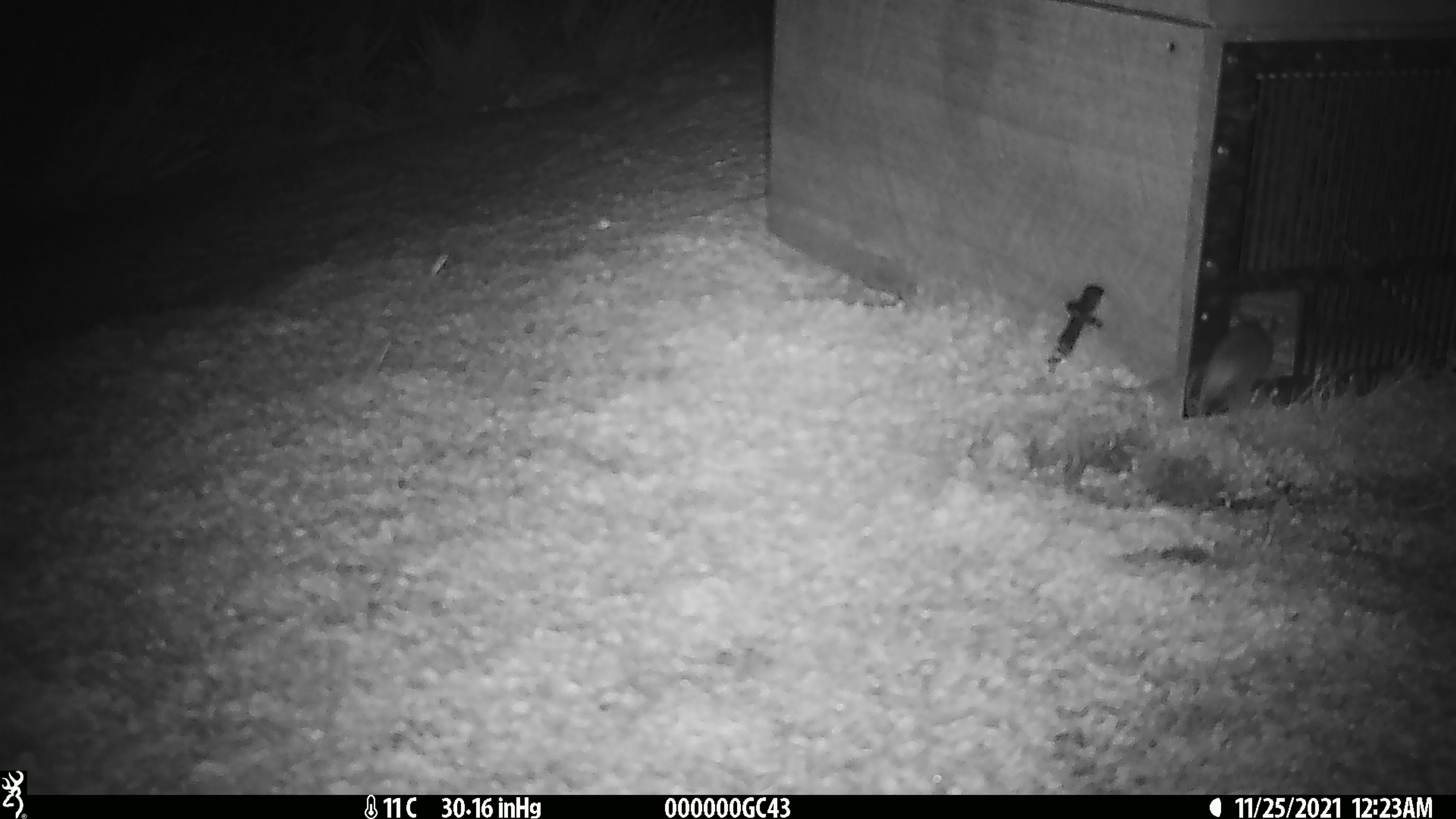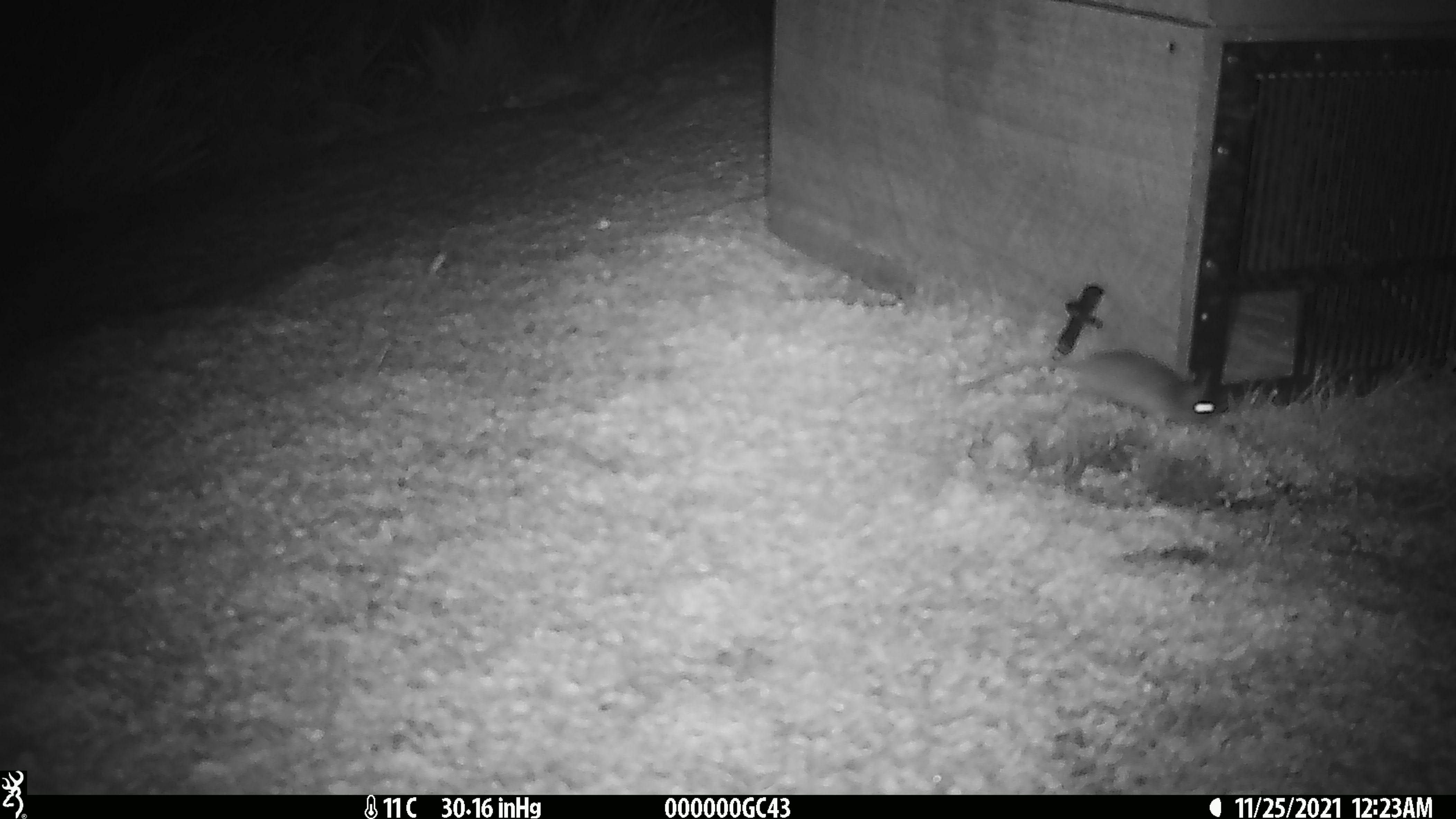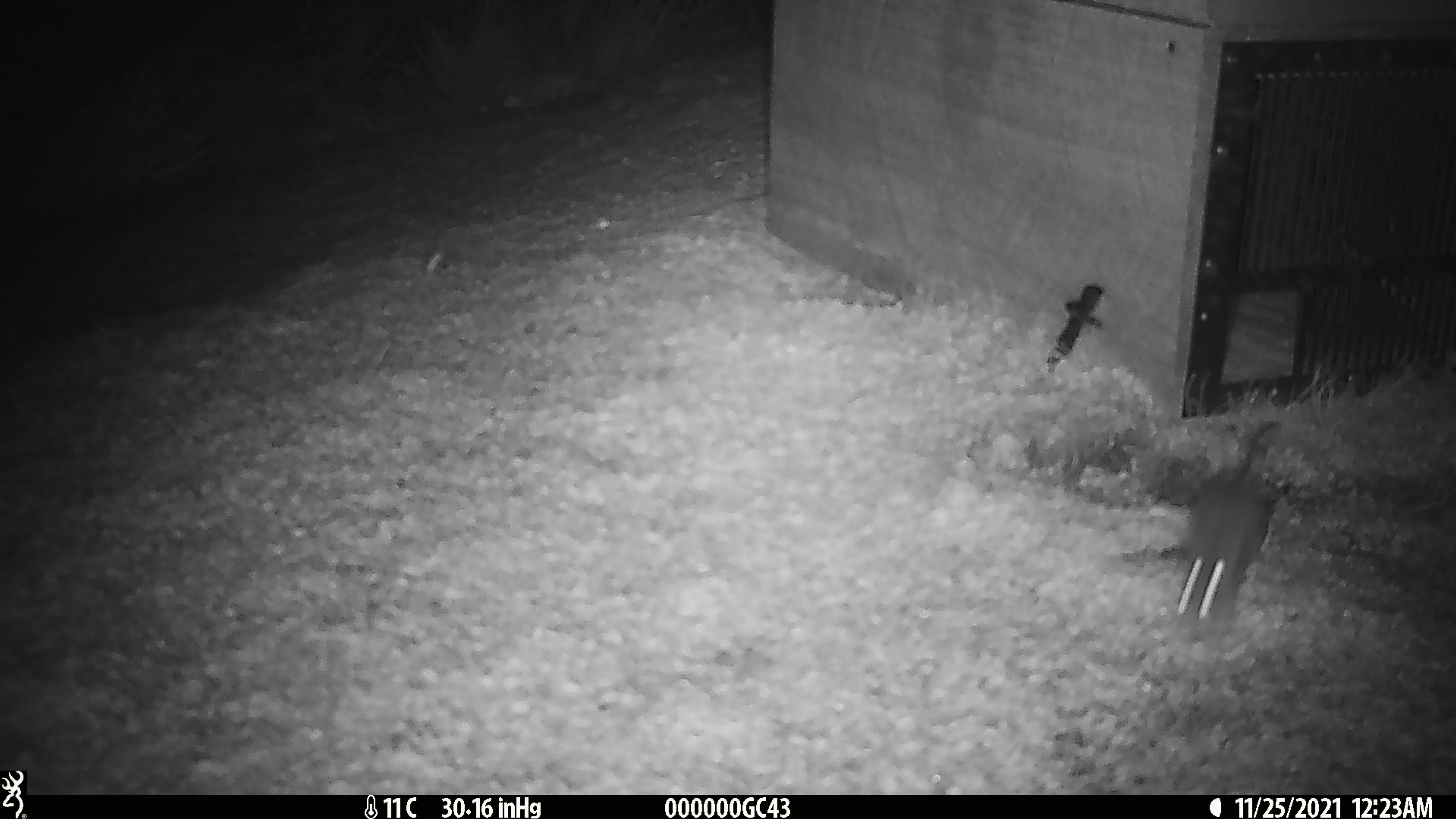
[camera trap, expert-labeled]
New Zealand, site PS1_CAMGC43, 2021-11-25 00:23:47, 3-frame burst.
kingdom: Animalia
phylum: Chordata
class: Mammalia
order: Rodentia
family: Muridae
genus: Mus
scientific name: Mus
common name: mouse